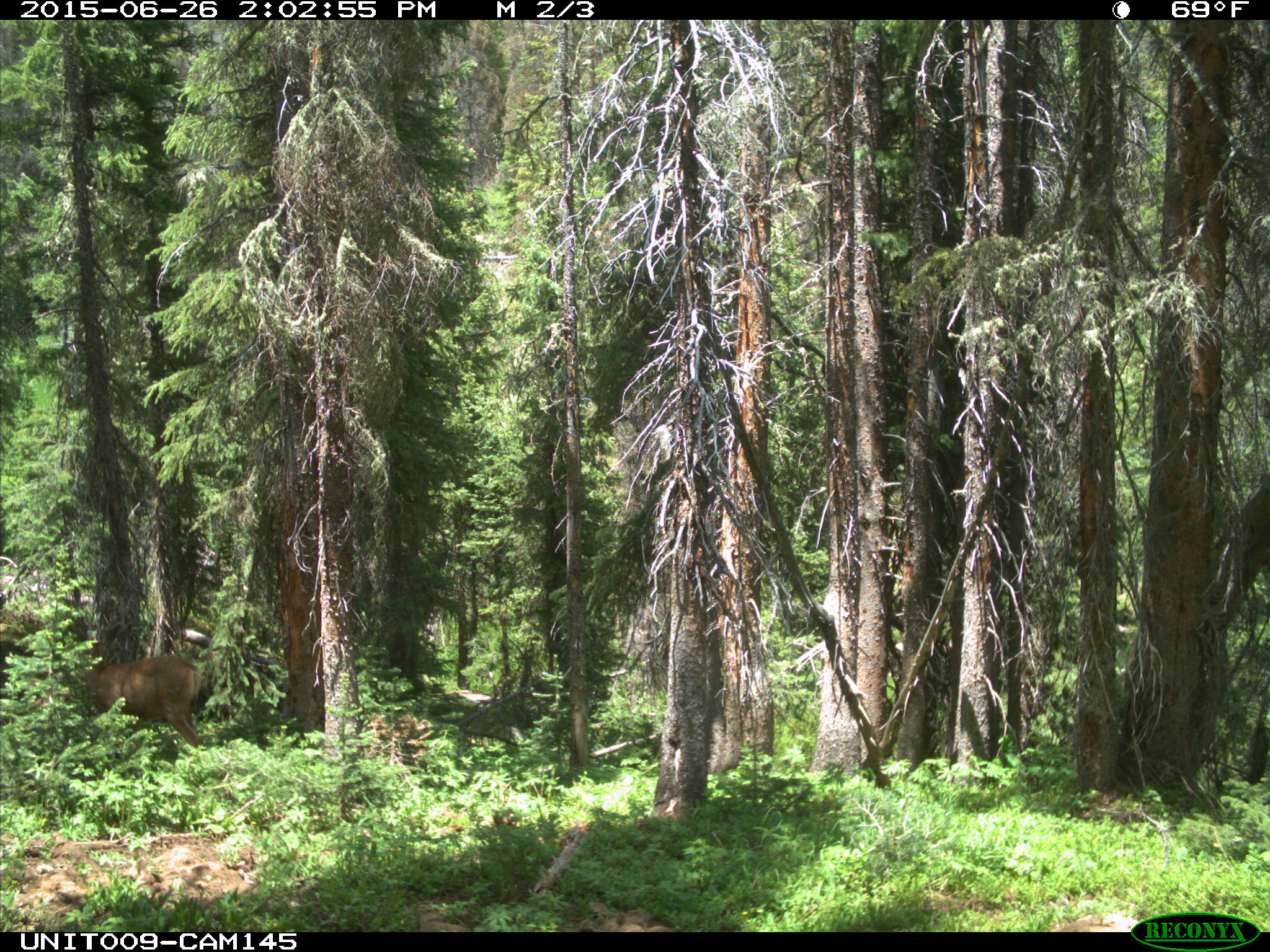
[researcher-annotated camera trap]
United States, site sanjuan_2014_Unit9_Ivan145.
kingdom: Animalia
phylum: Chordata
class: Mammalia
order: Artiodactyla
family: Cervidae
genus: Odocoileus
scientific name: Odocoileus hemionus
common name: mule deer